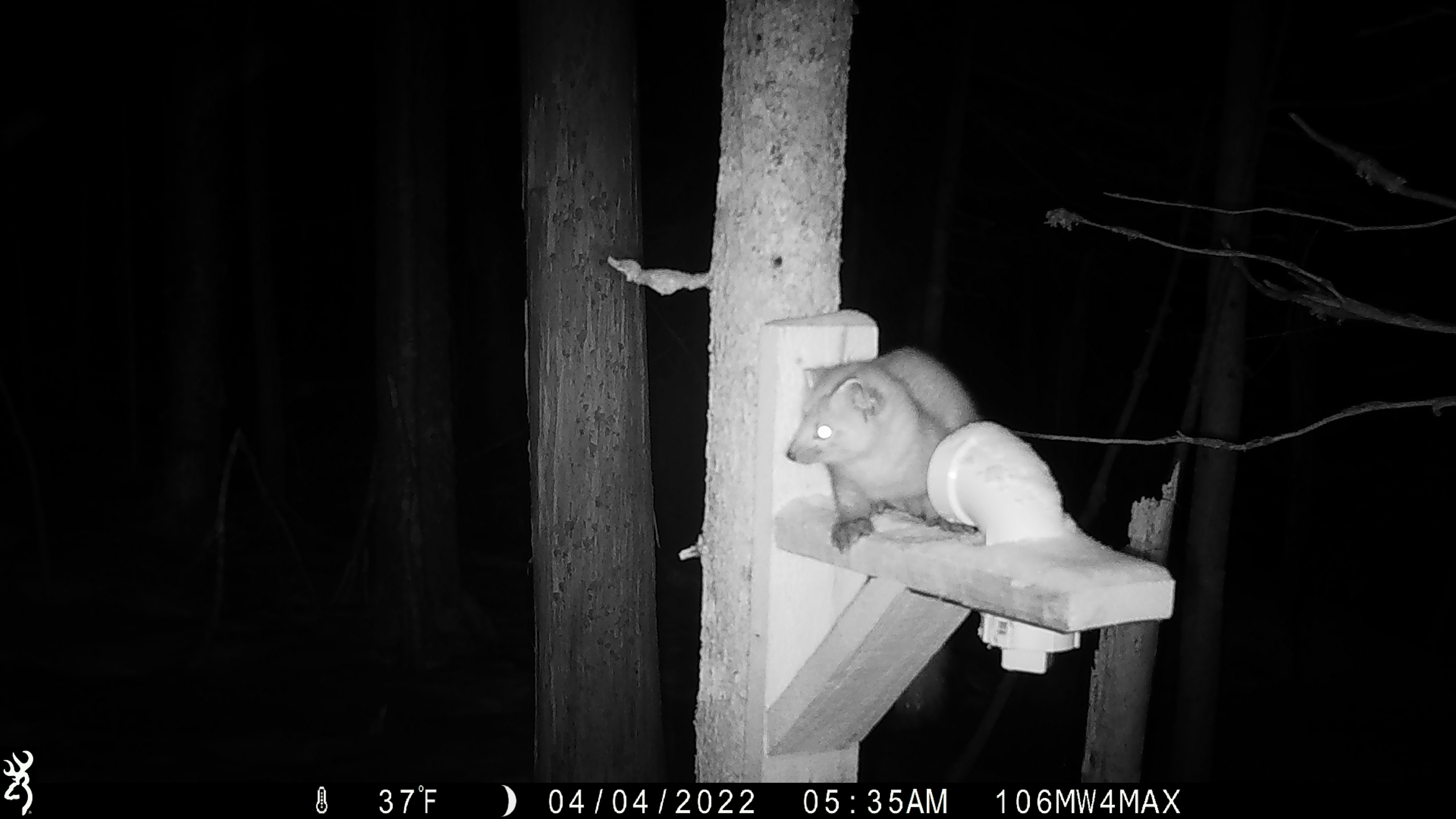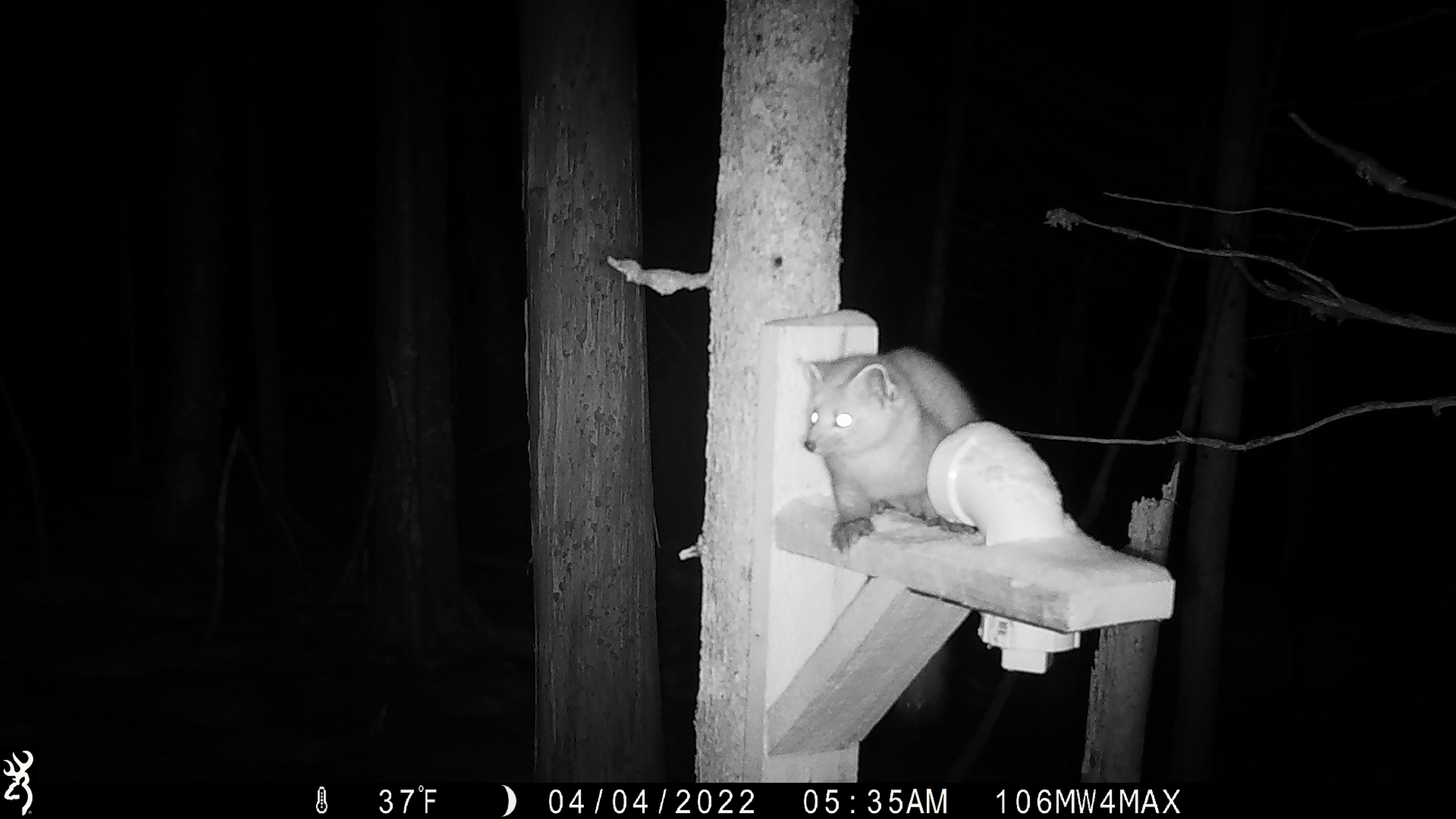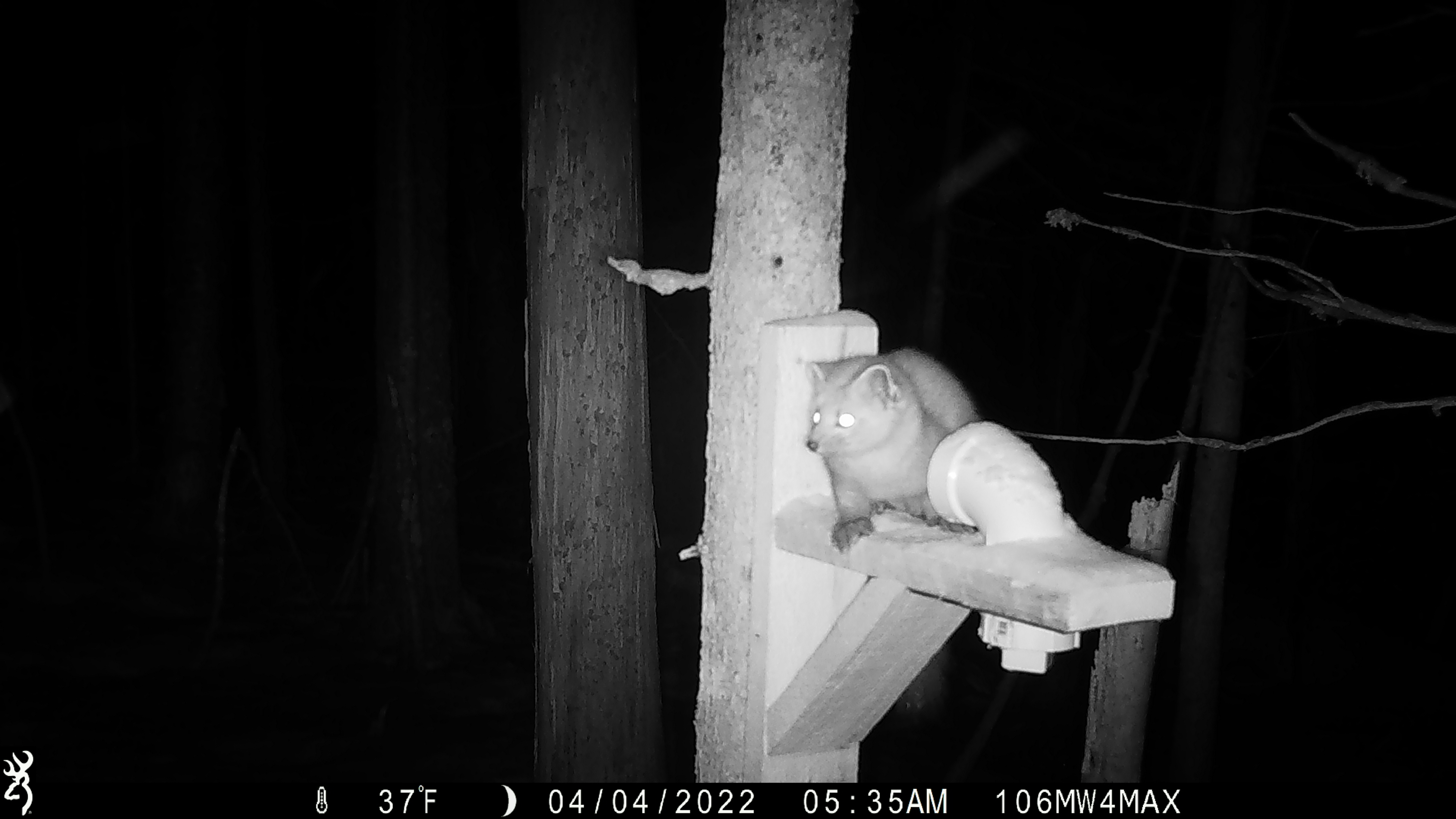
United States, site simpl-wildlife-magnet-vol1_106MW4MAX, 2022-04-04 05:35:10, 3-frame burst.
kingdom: Animalia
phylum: Chordata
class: Mammalia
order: Carnivora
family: Mustelidae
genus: Martes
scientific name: Martes americana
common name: american marten